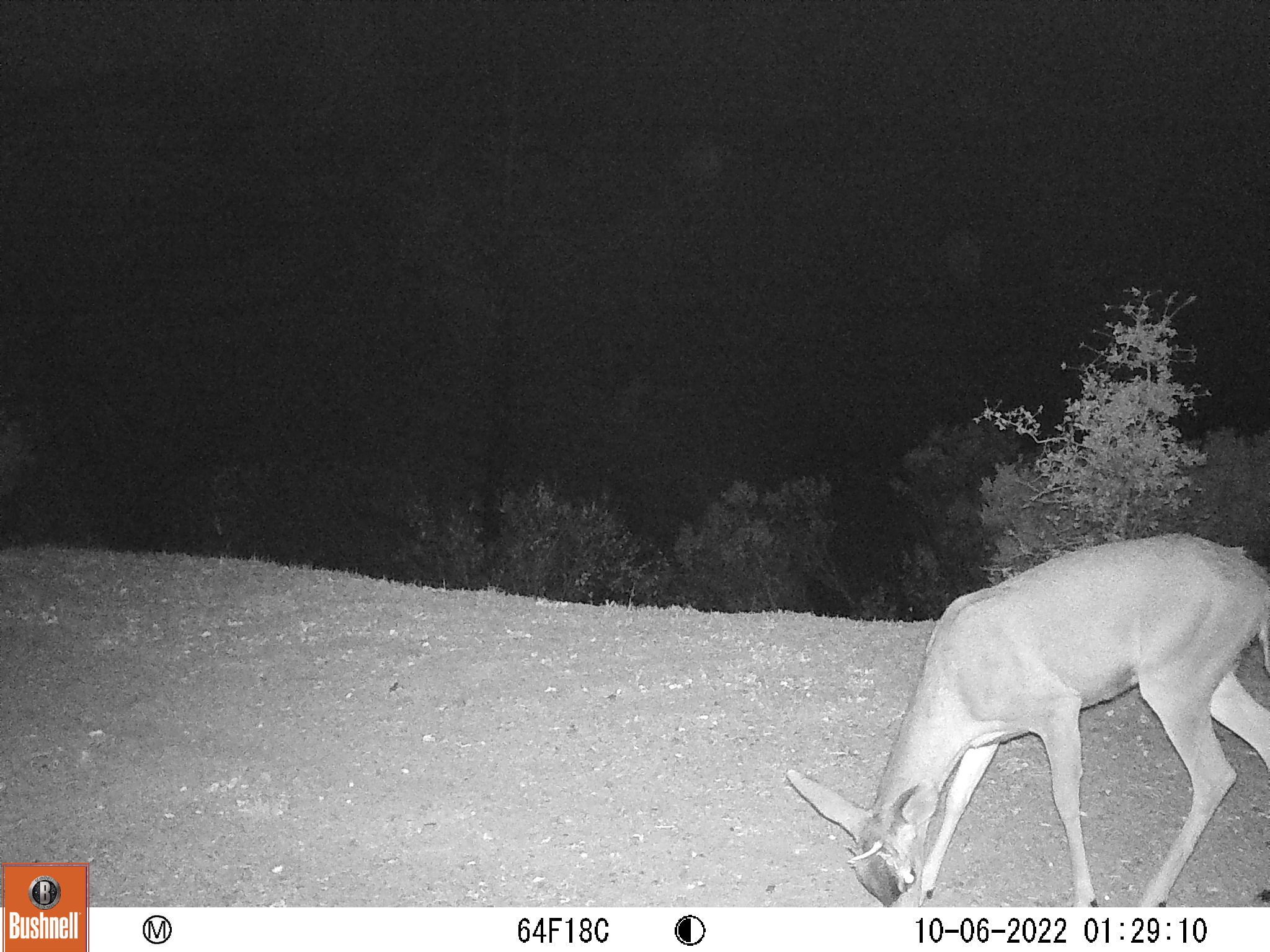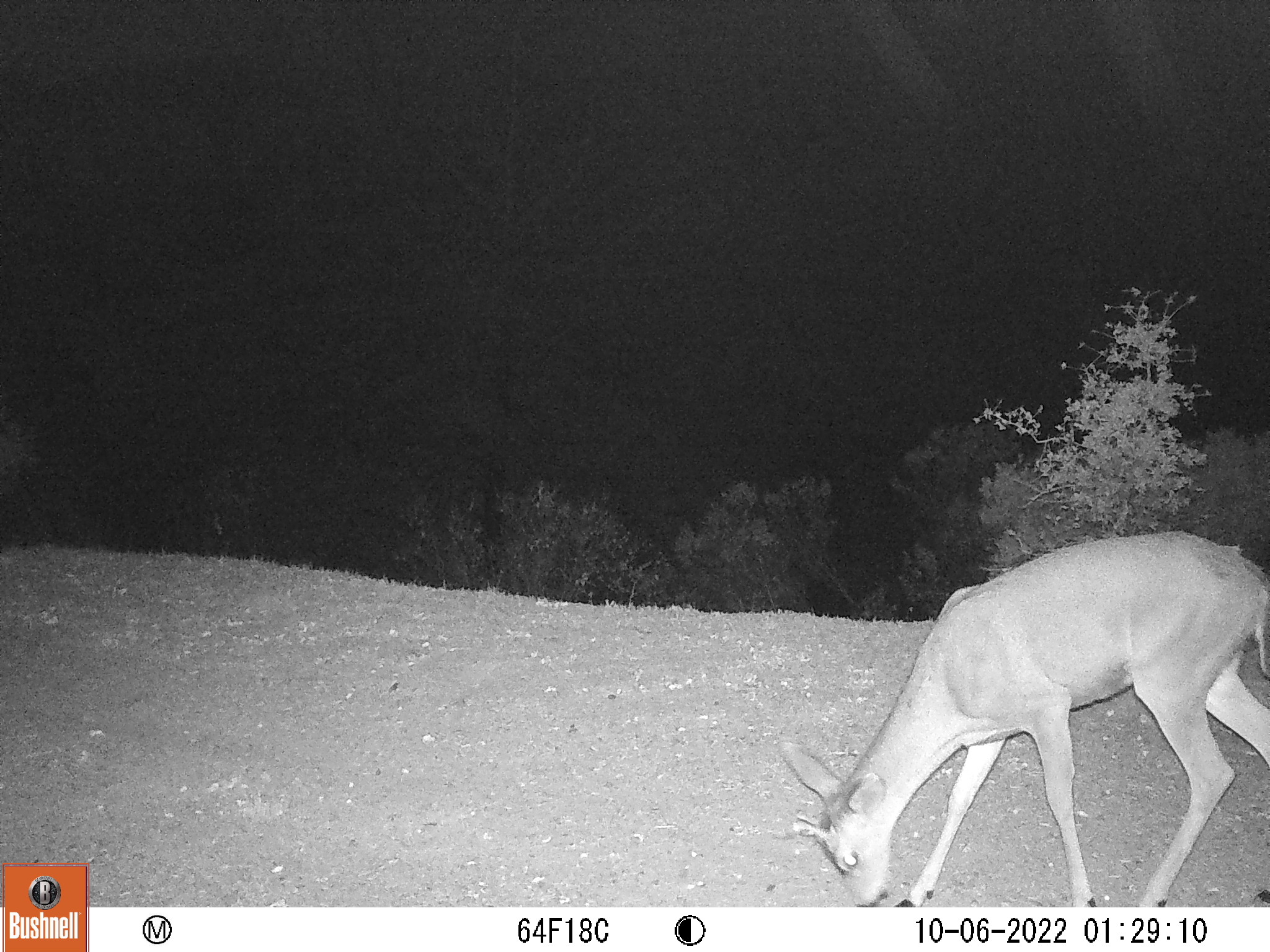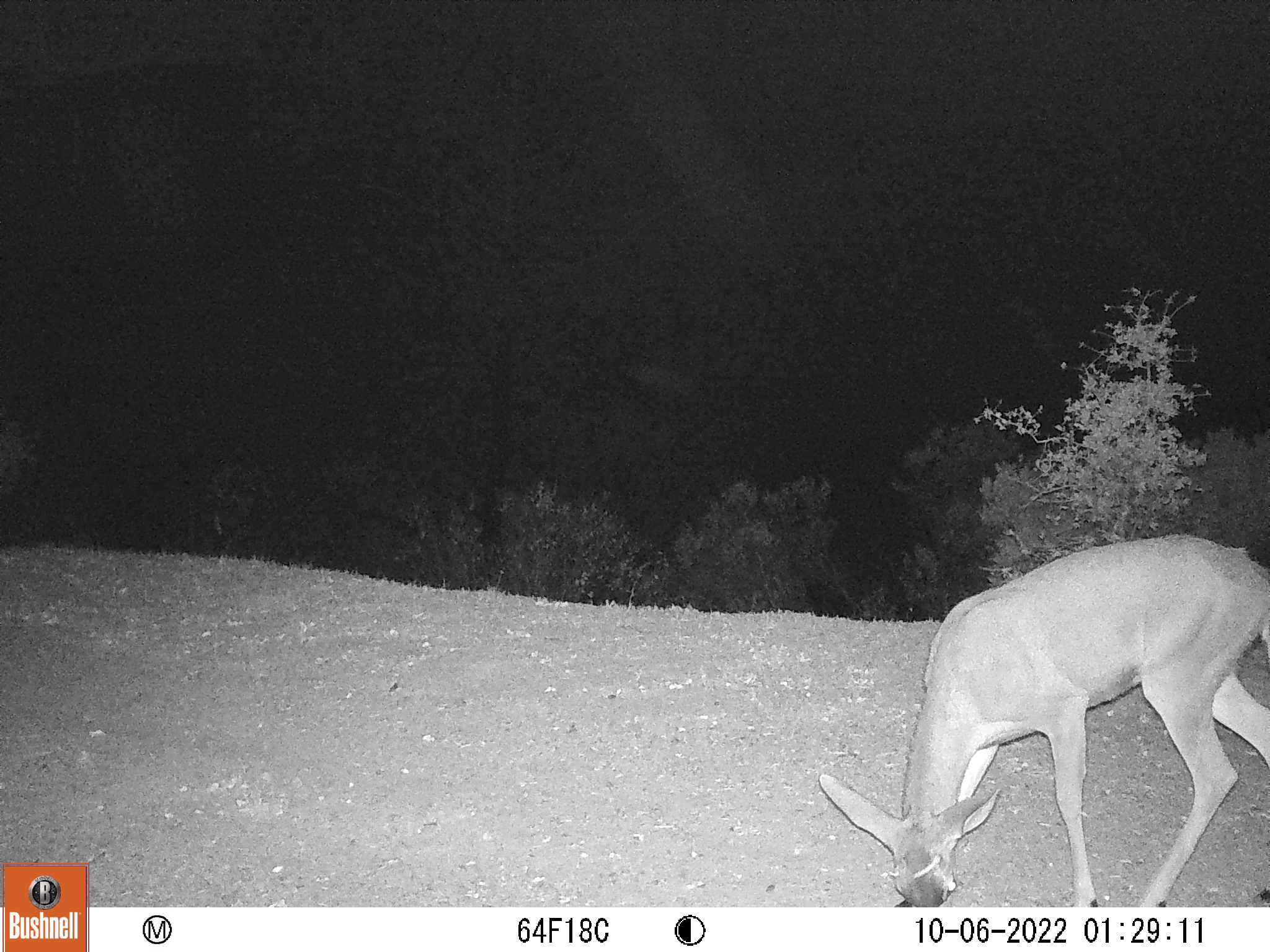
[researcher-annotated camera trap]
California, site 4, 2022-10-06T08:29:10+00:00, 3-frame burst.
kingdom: Animalia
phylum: Chordata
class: Mammalia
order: Artiodactyla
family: Cervidae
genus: Odocoileus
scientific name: Odocoileus hemionus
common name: mule deer